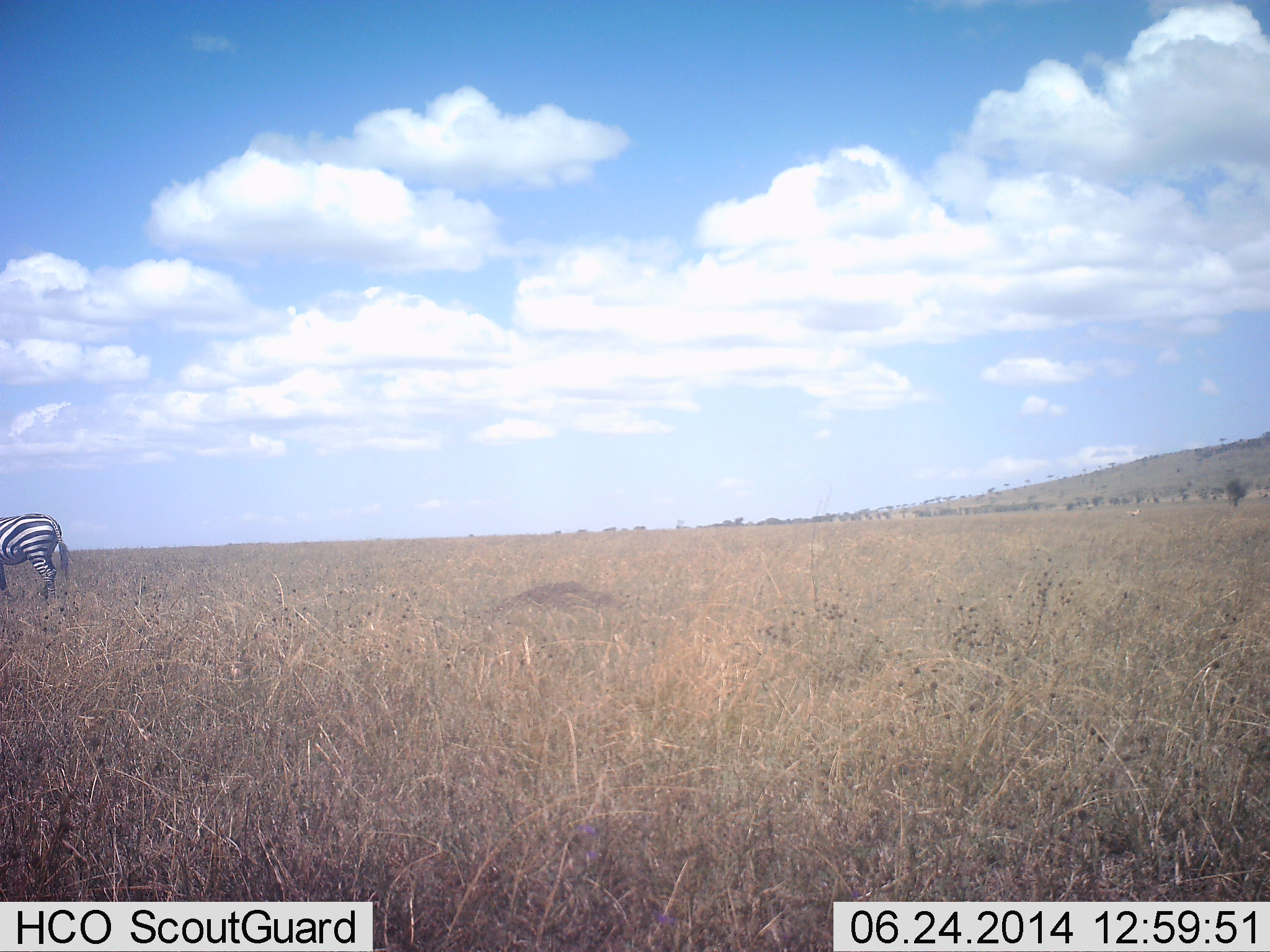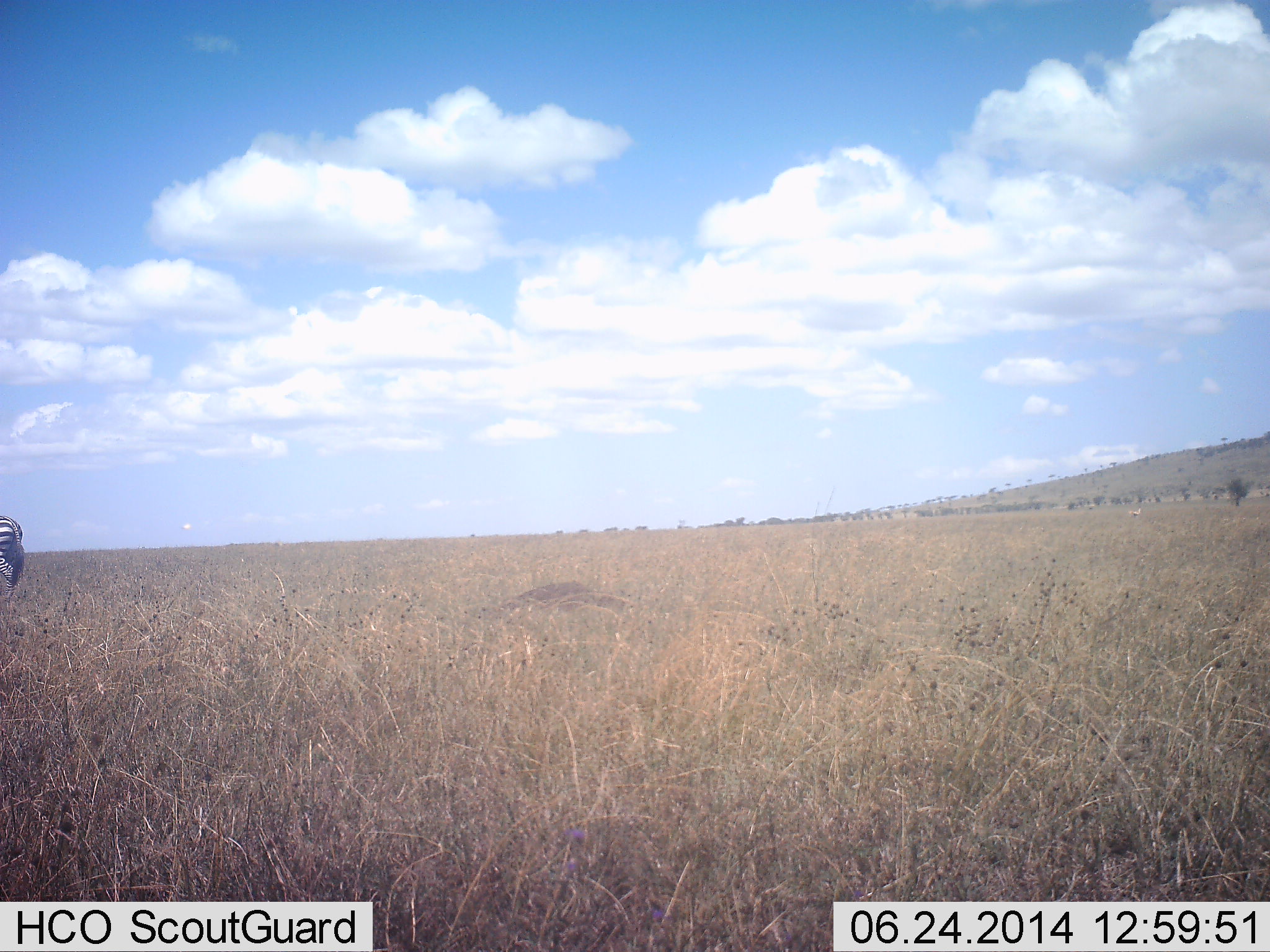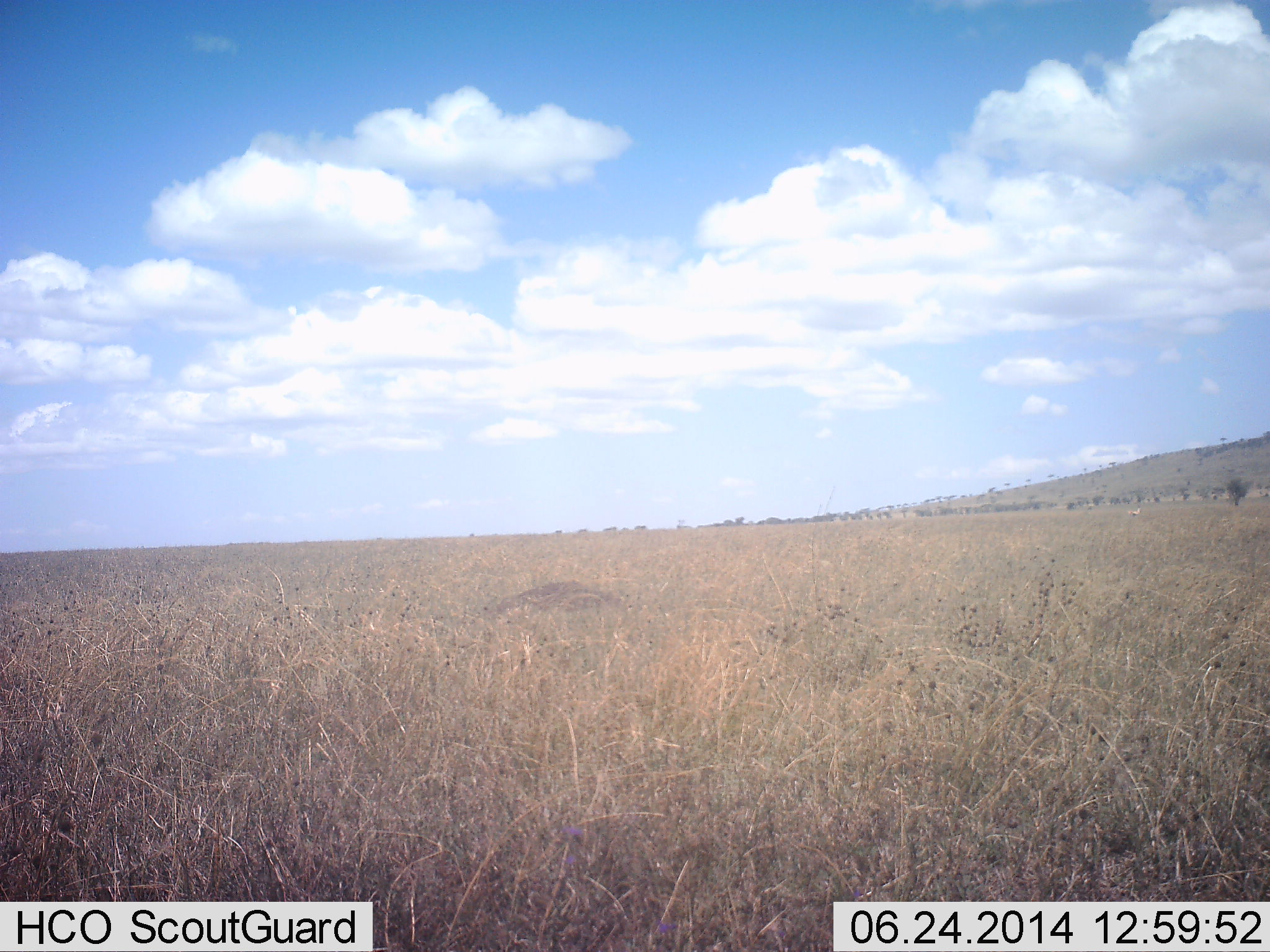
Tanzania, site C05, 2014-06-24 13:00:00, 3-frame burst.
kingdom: Animalia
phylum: Chordata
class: Mammalia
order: Perissodactyla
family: Equidae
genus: Equus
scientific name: Equus quagga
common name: plains zebra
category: zebra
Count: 1.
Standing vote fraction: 10%.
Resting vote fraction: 0%.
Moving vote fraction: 80%.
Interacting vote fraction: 0%.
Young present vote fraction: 0%.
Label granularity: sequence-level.